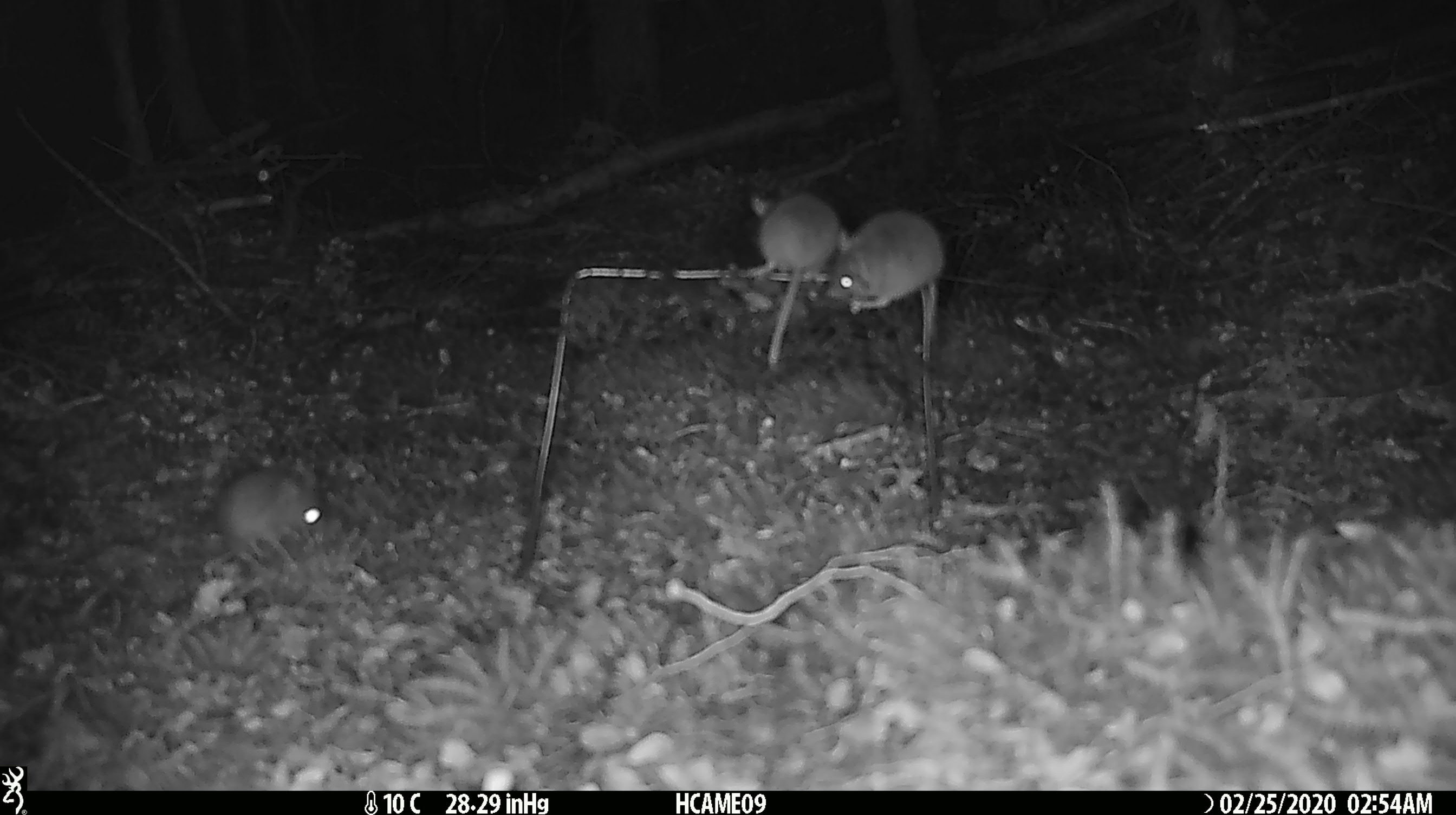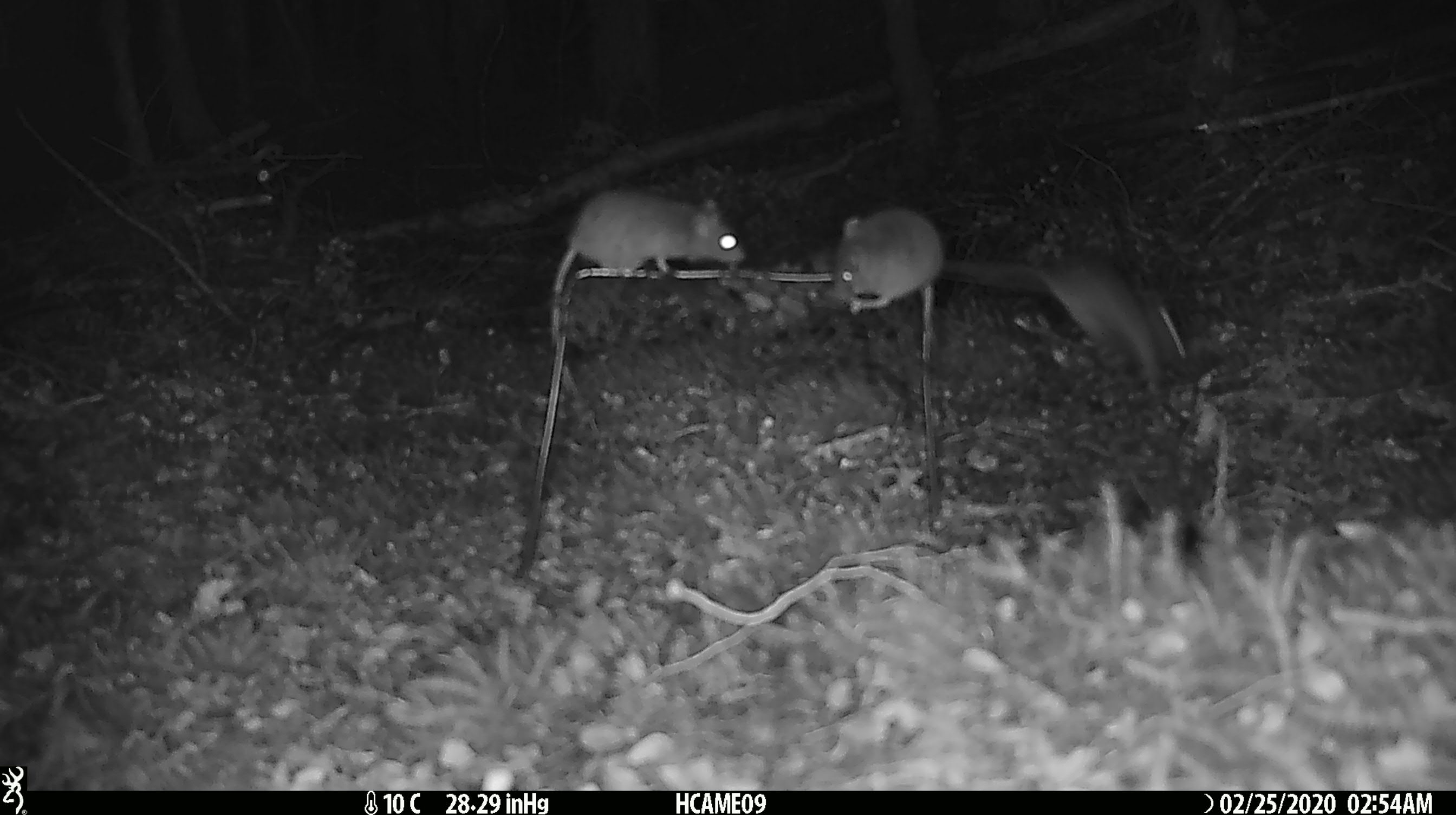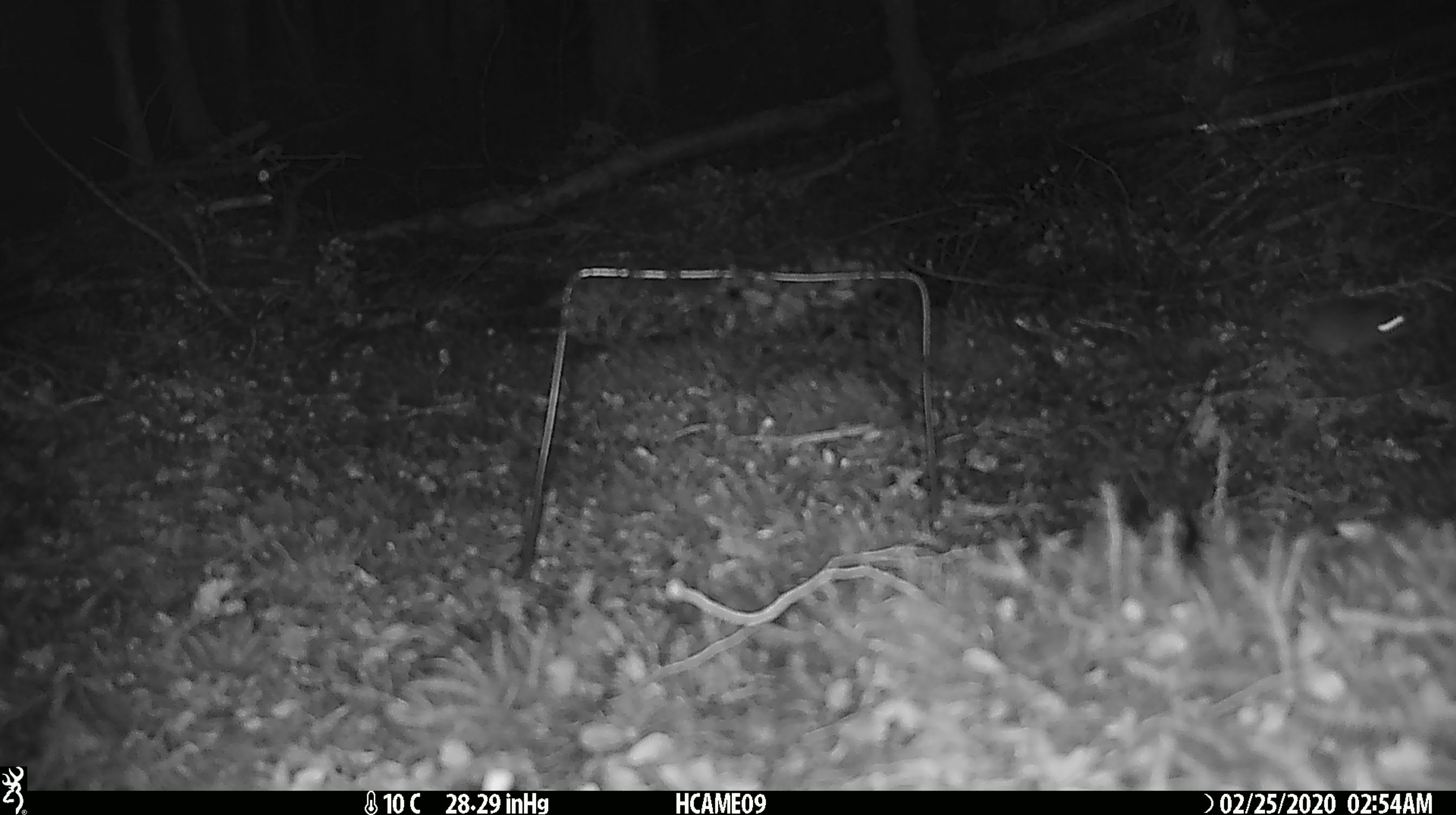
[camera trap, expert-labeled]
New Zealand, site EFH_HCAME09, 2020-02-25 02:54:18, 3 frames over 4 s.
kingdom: Animalia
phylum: Chordata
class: Mammalia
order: Rodentia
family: Muridae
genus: Mus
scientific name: Mus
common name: mouse